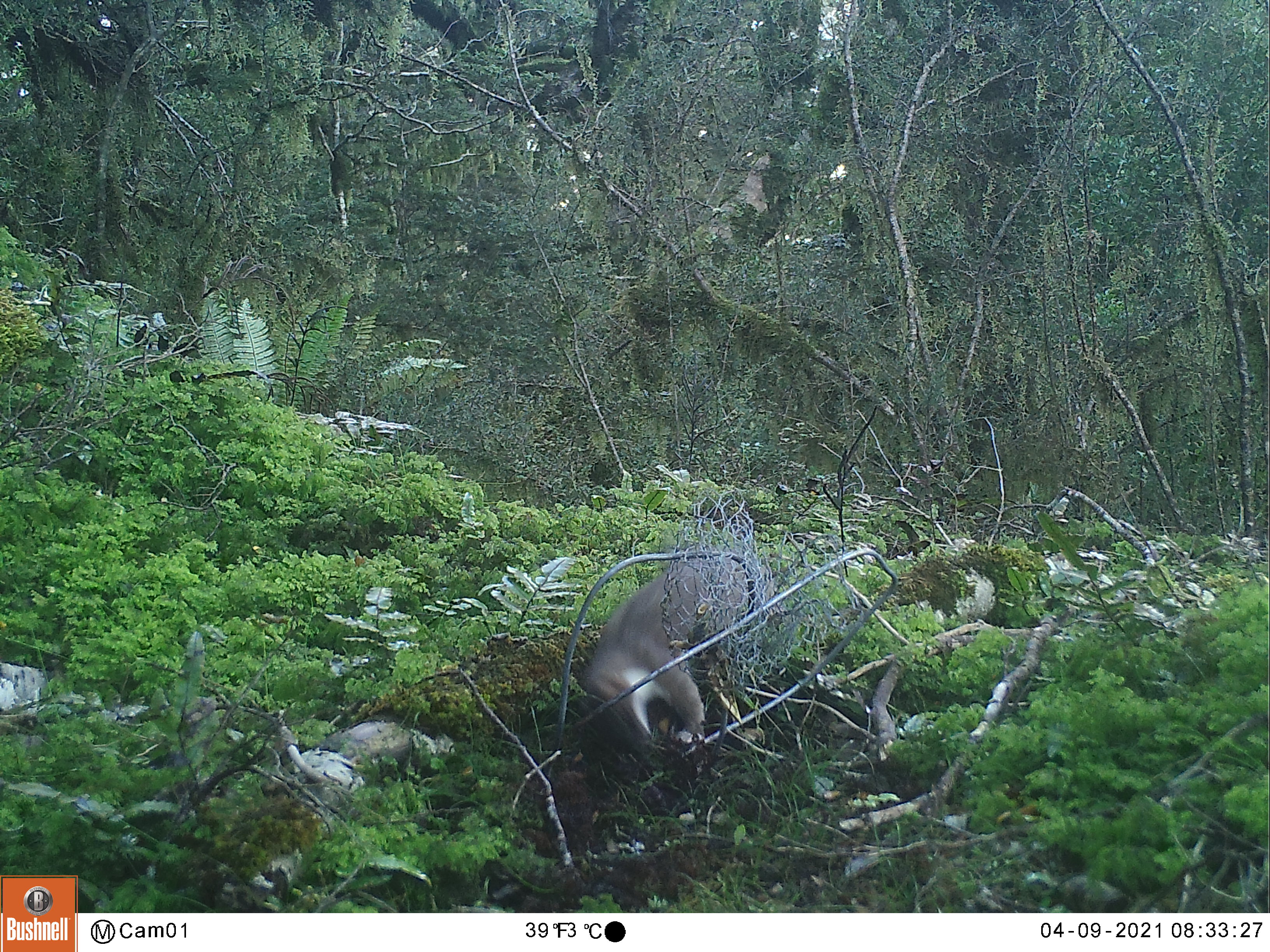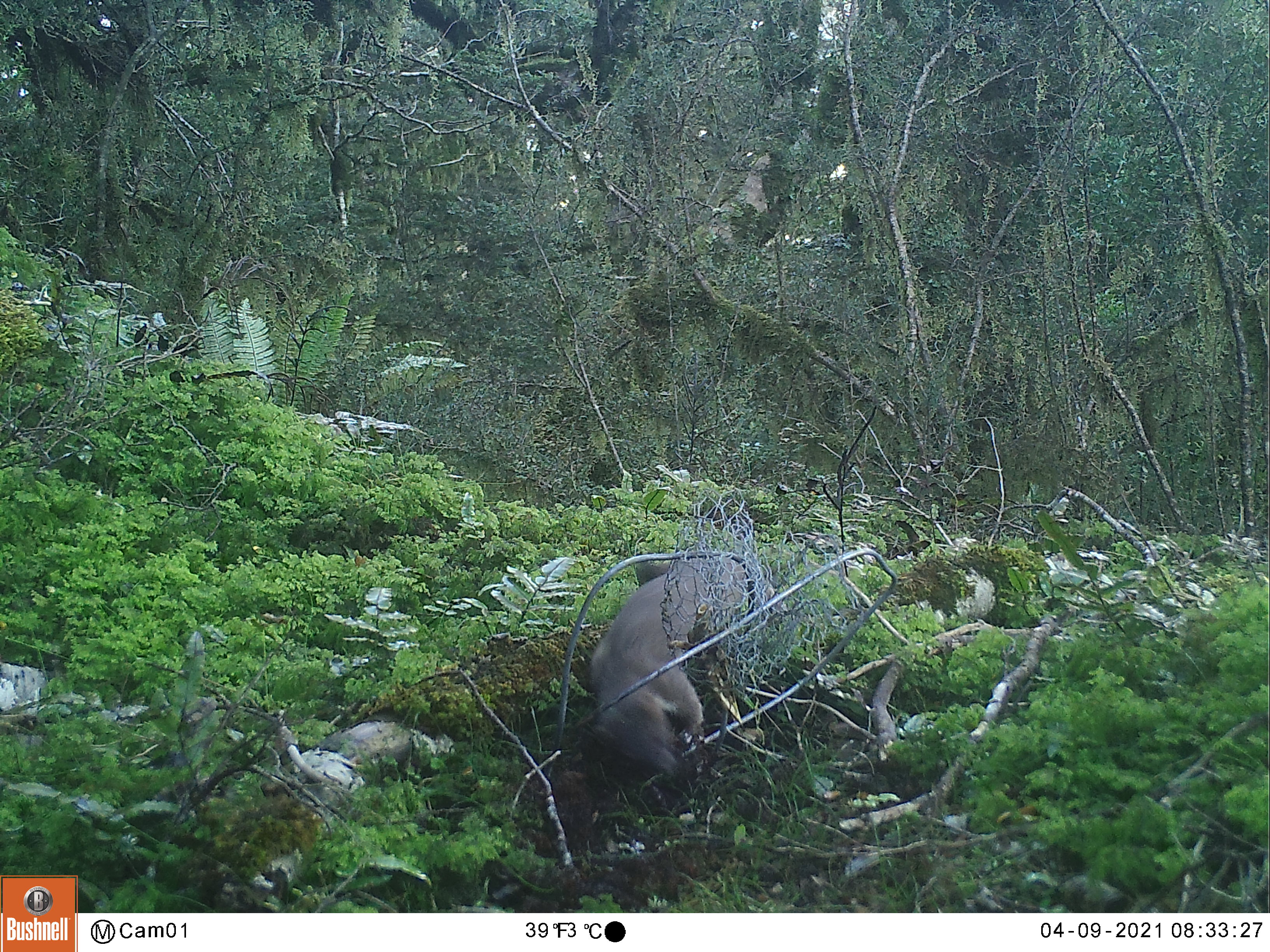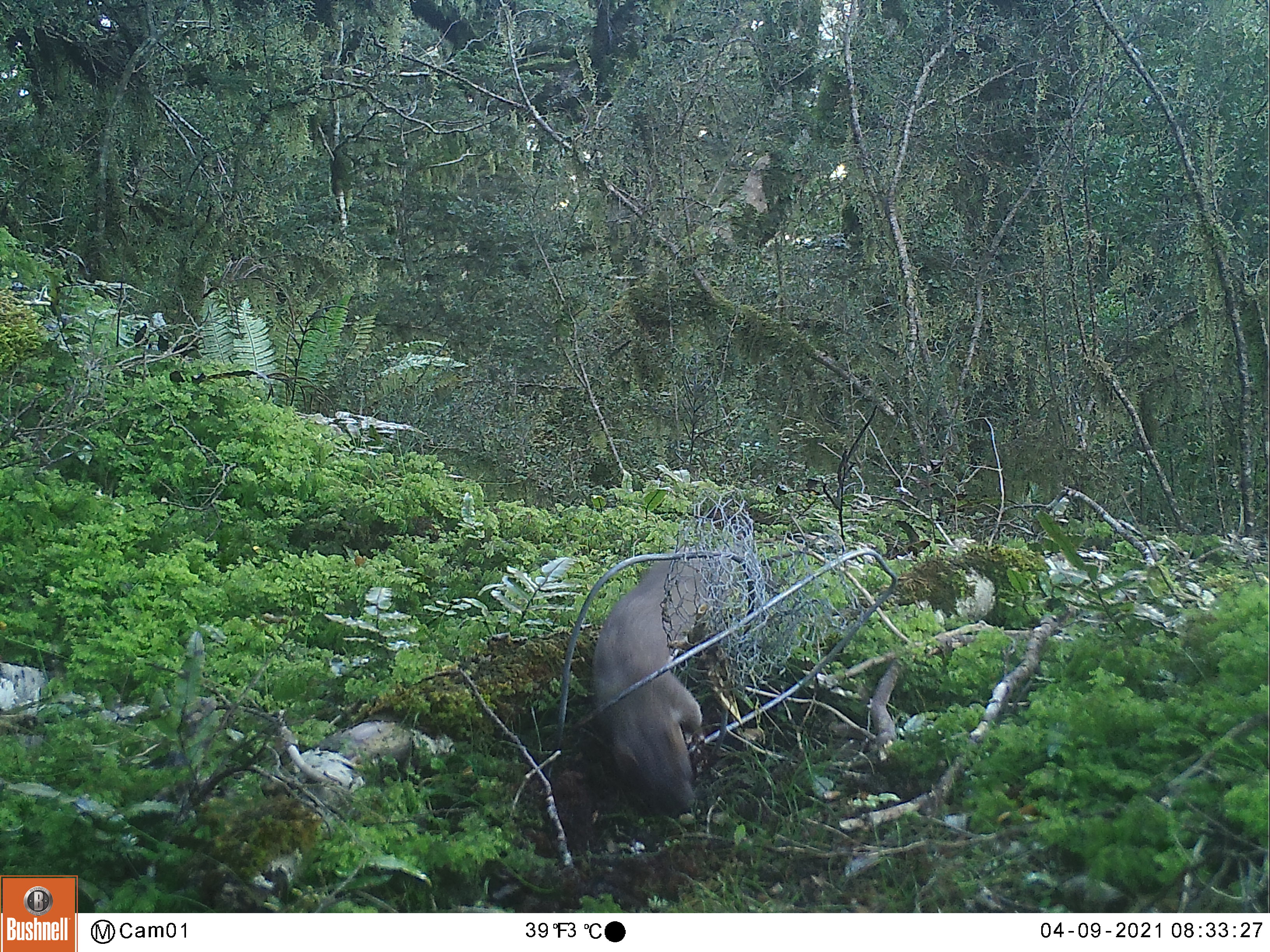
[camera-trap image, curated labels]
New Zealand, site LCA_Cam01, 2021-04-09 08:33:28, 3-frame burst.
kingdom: Animalia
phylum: Chordata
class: Mammalia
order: Carnivora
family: Mustelidae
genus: Mustela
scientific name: Mustela erminea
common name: stoat